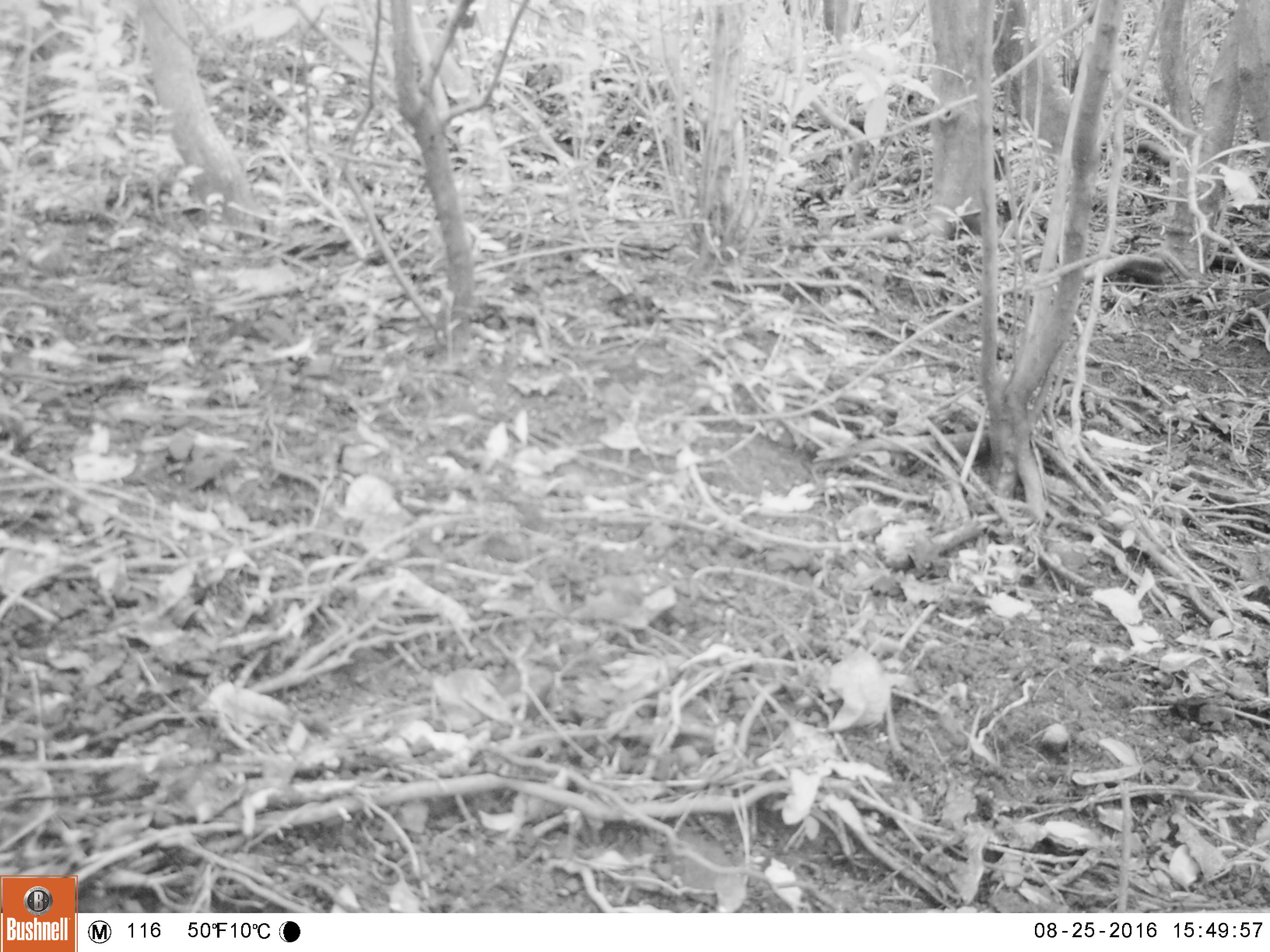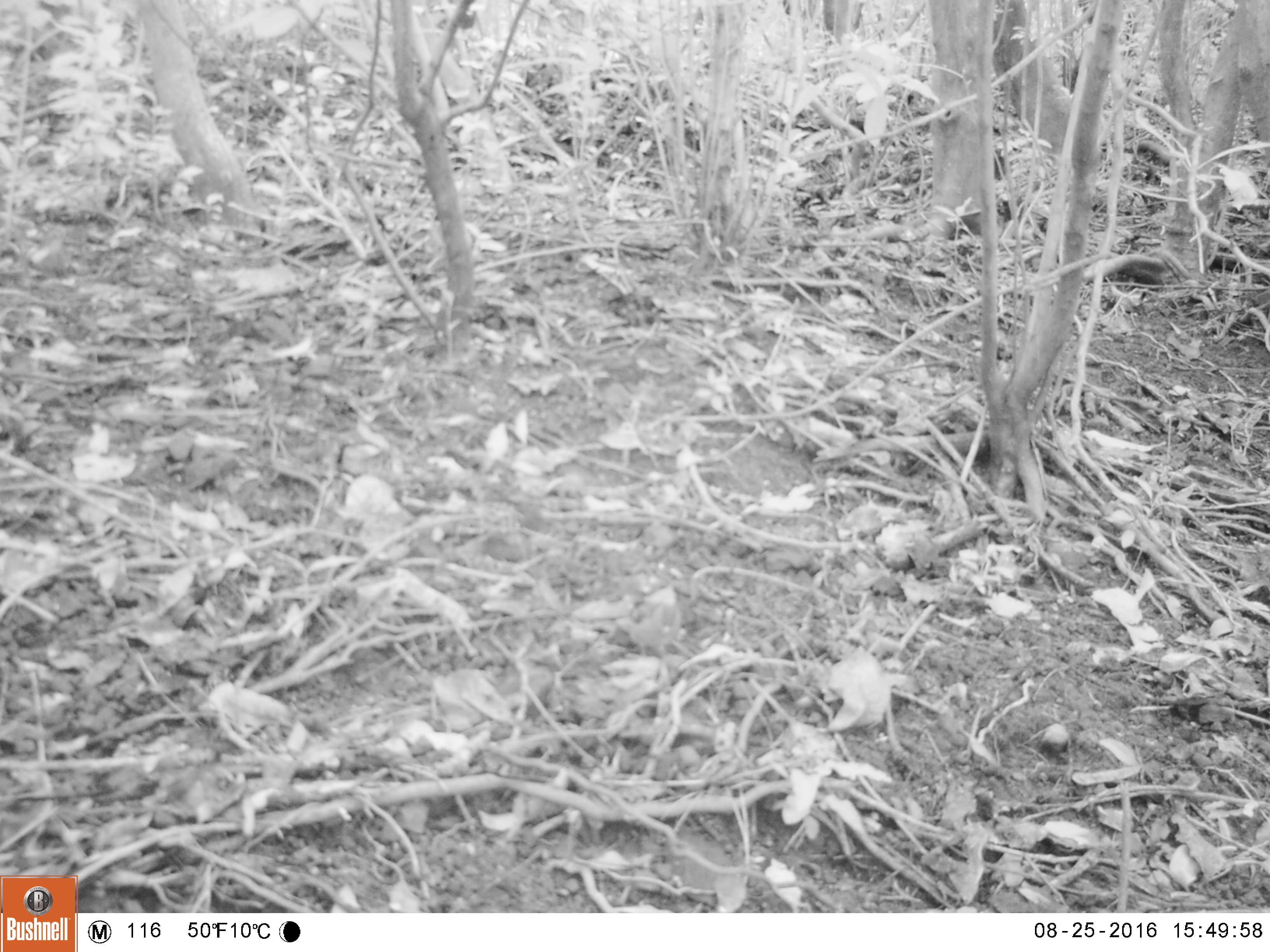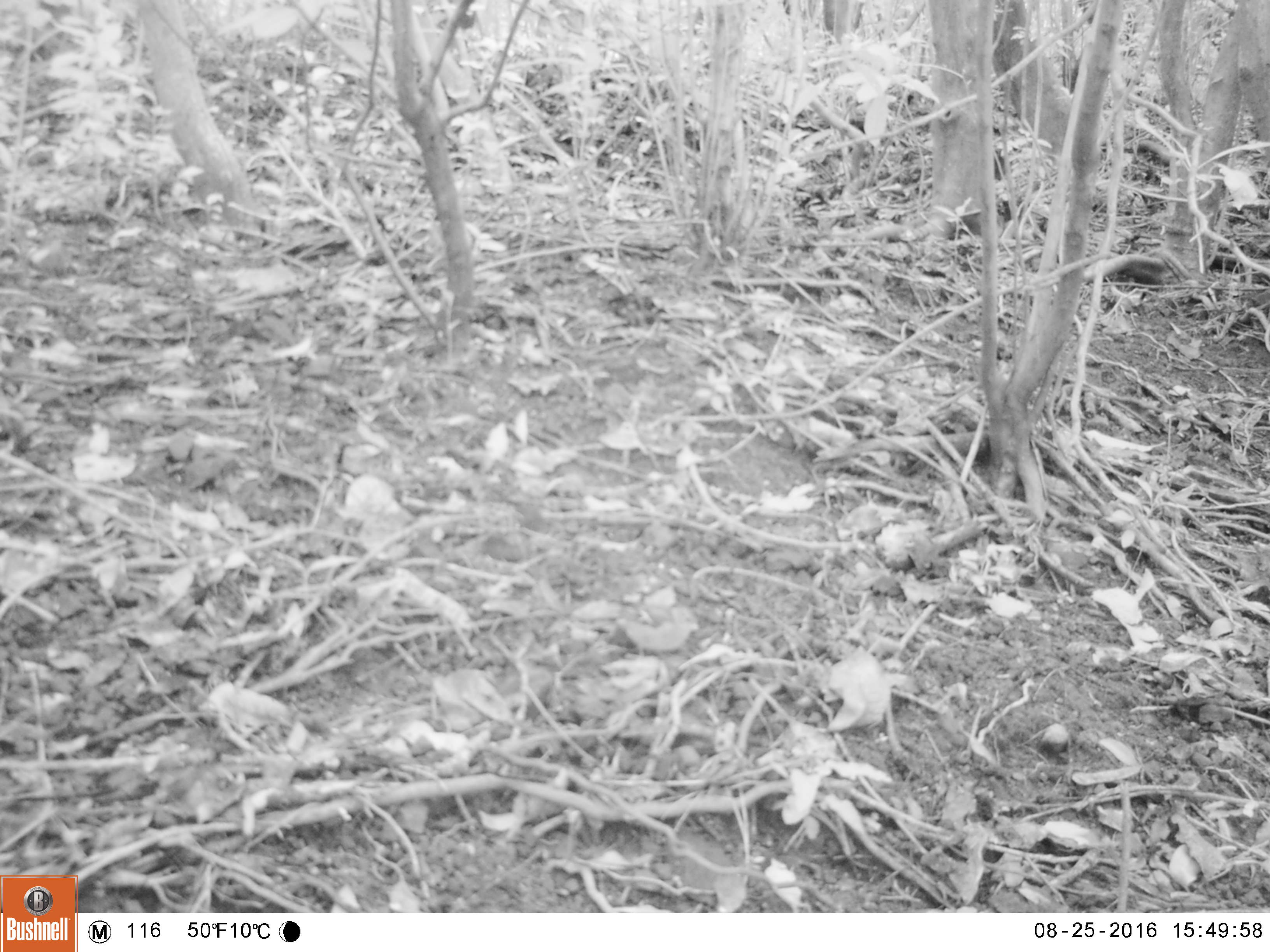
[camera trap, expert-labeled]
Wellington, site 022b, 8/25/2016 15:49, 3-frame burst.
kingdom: Animalia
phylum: Chordata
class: Aves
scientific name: Aves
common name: bird